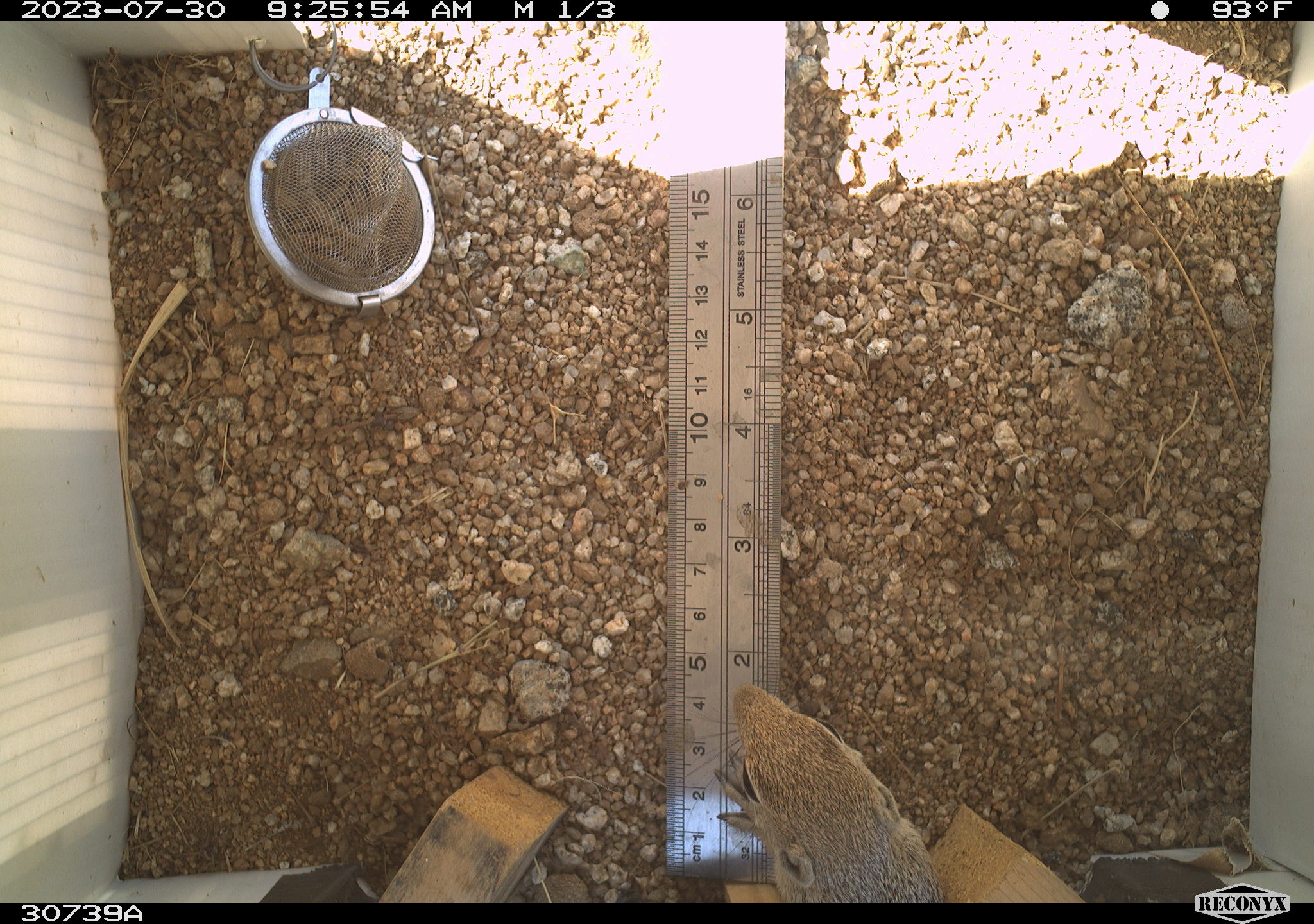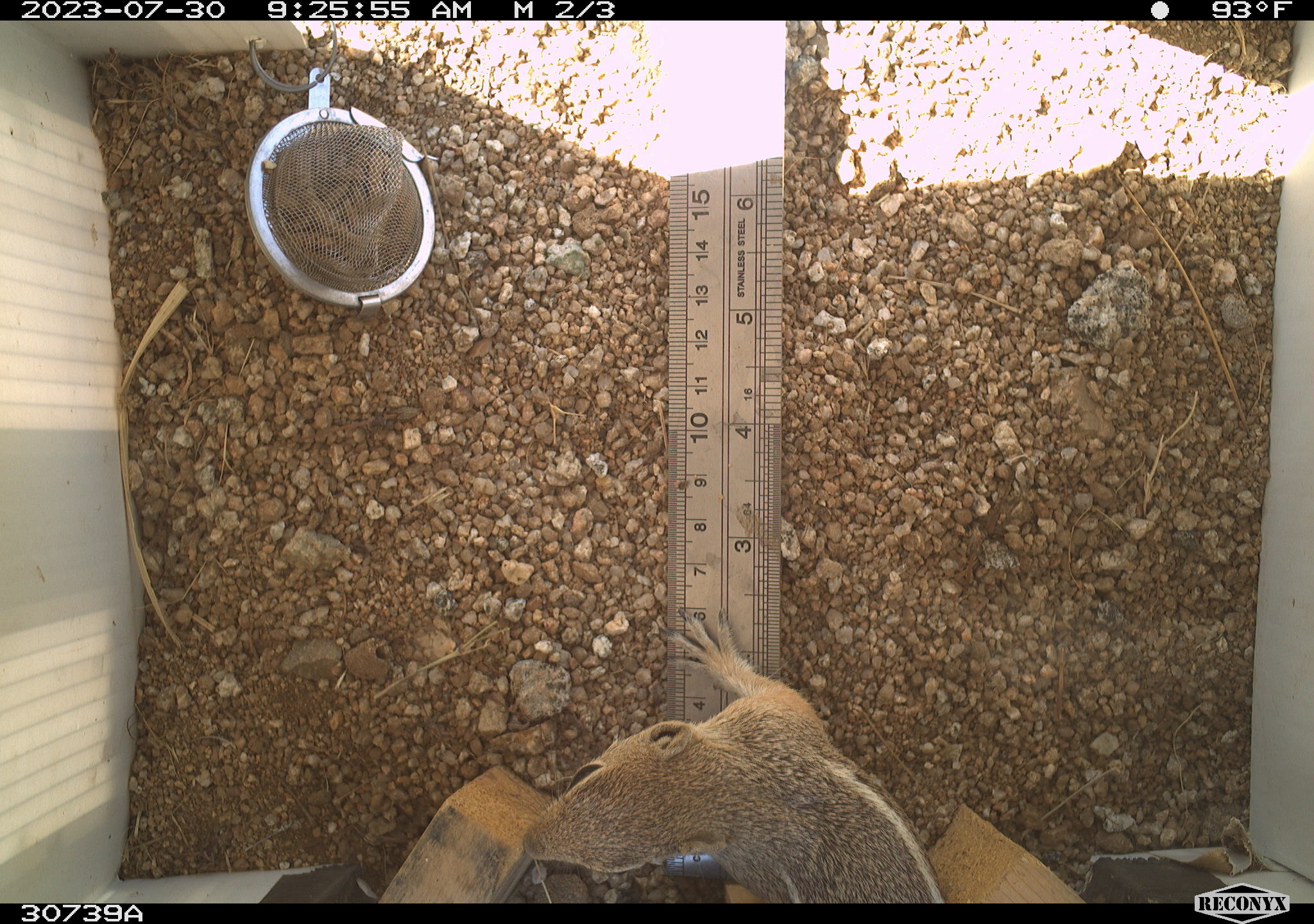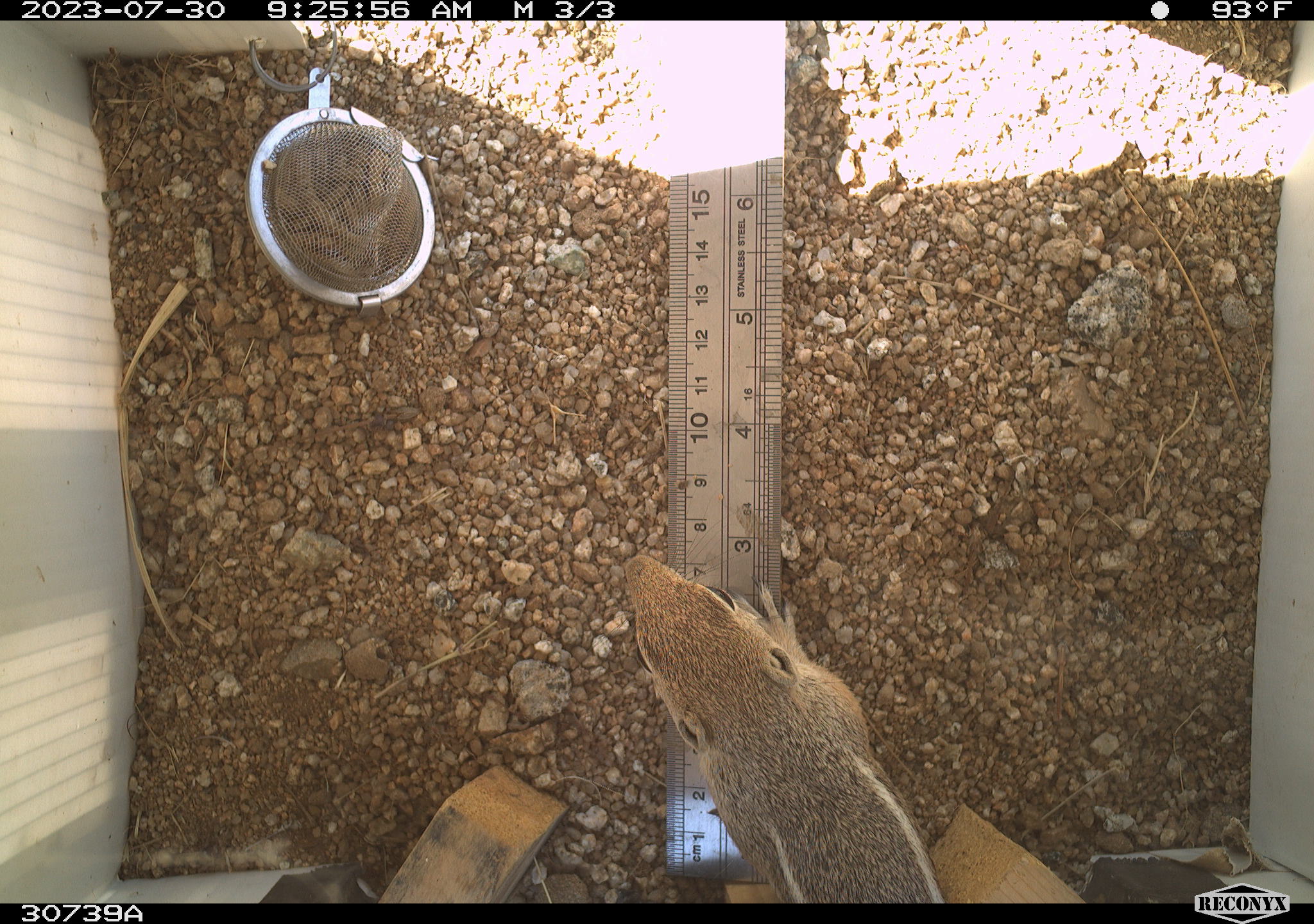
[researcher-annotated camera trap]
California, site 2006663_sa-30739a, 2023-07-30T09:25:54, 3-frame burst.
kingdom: Animalia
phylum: Chordata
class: Mammalia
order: Rodentia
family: Sciuridae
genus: Ammospermophilus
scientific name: Ammospermophilus leucurus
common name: white-tailed antelope squirrel